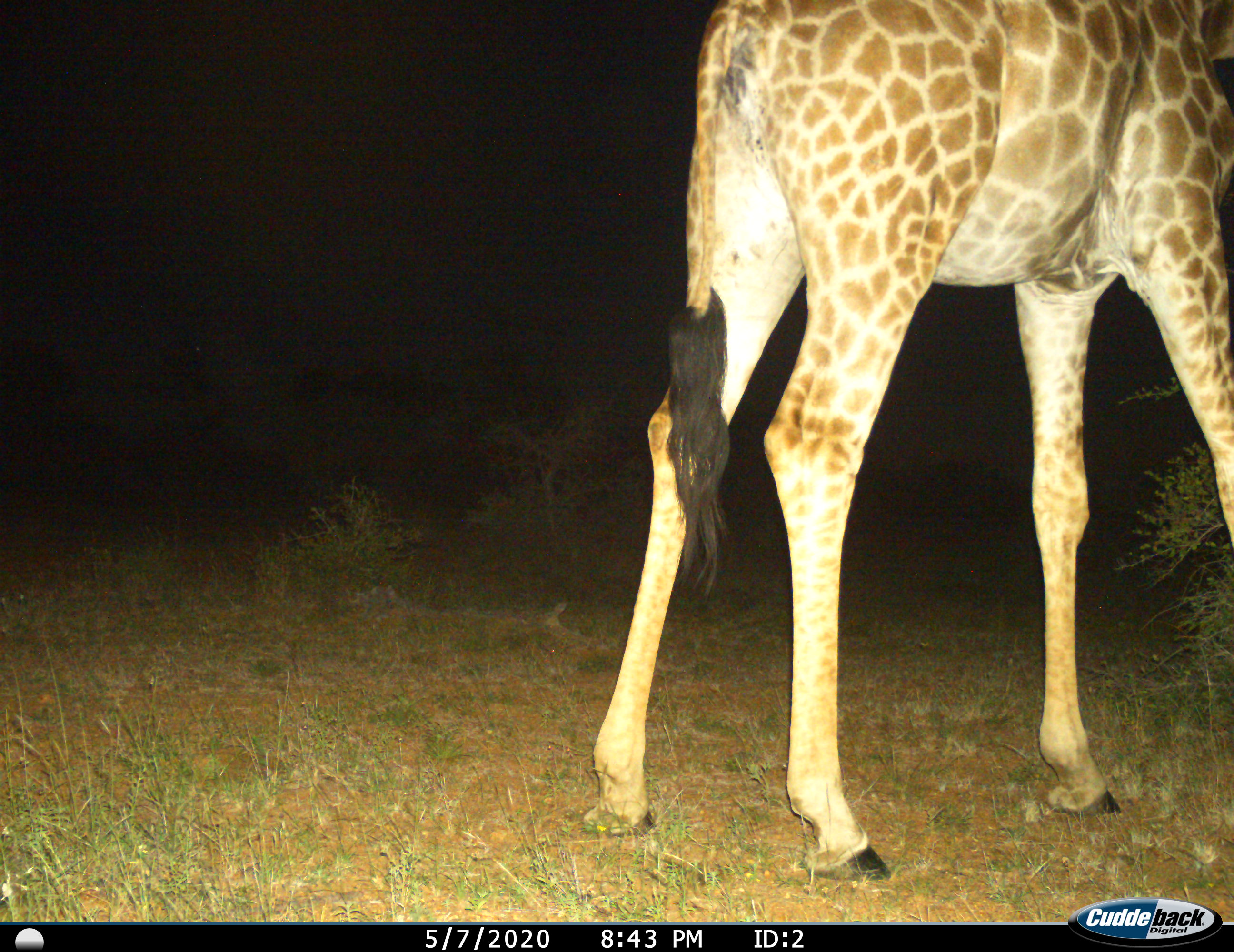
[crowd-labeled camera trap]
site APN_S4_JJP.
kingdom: Animalia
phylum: Chordata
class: Mammalia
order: Artiodactyla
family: Giraffidae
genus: Giraffa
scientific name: Giraffa camelopardalis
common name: giraffe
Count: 1.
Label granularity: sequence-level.